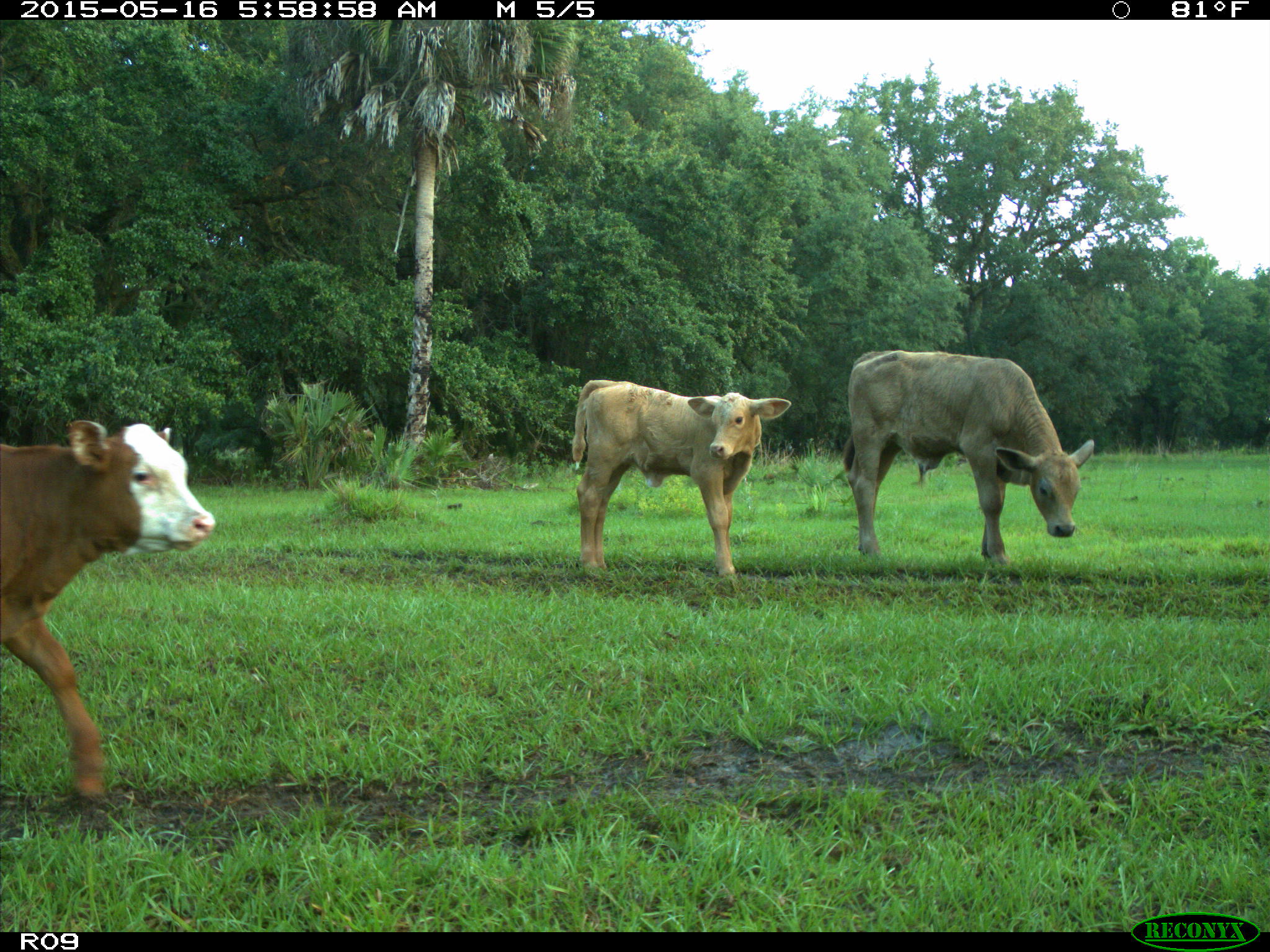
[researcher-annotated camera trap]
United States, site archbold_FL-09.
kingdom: Animalia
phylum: Chordata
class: Mammalia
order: Artiodactyla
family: Bovidae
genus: Bos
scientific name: Bos taurus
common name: domestic cow